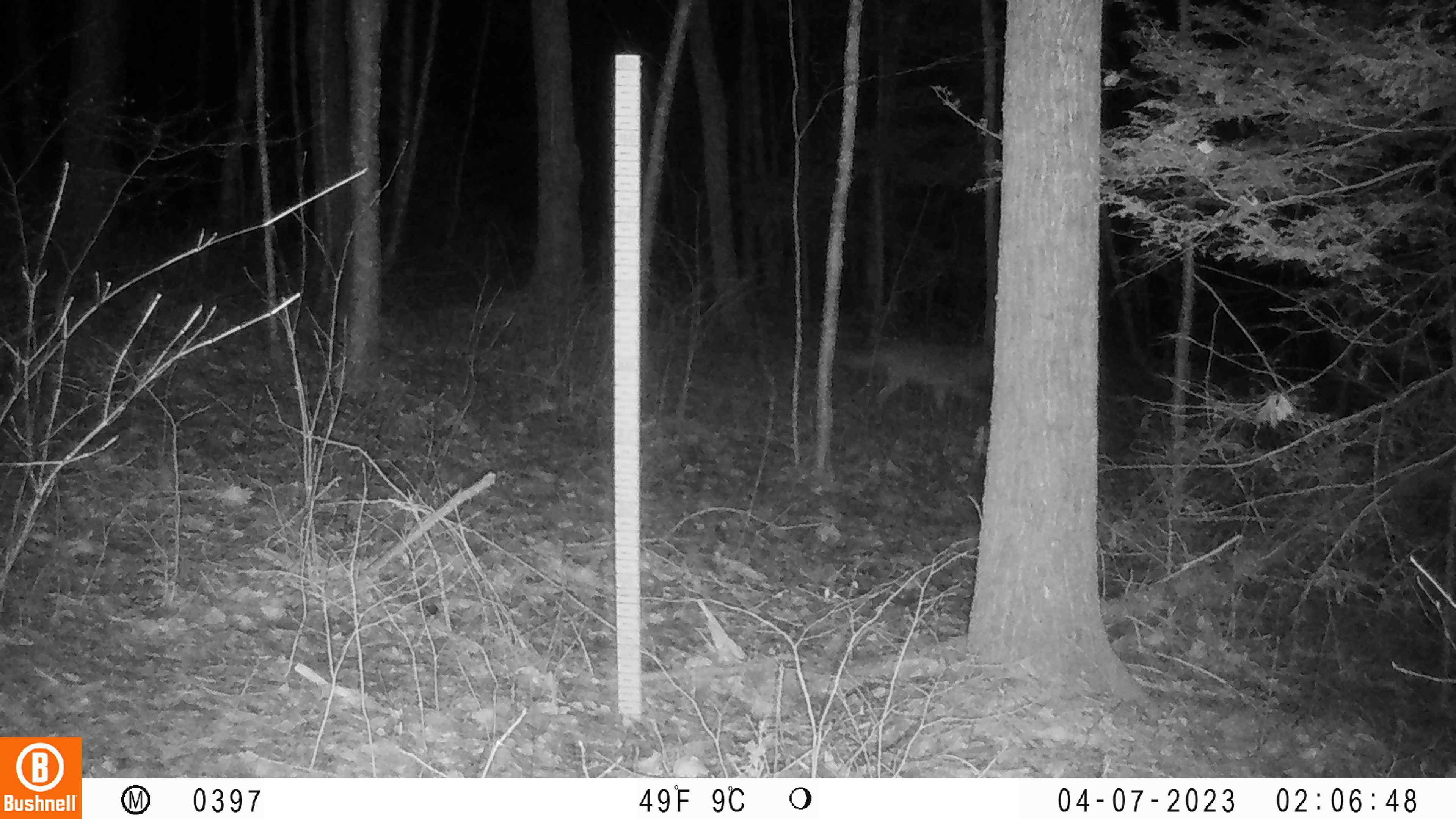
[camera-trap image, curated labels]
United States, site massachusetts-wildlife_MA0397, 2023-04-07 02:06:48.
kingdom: Animalia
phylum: Chordata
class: Mammalia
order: Carnivora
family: Canidae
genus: Canis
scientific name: Canis latrans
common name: coyote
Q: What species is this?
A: Coyote (Canis latrans).